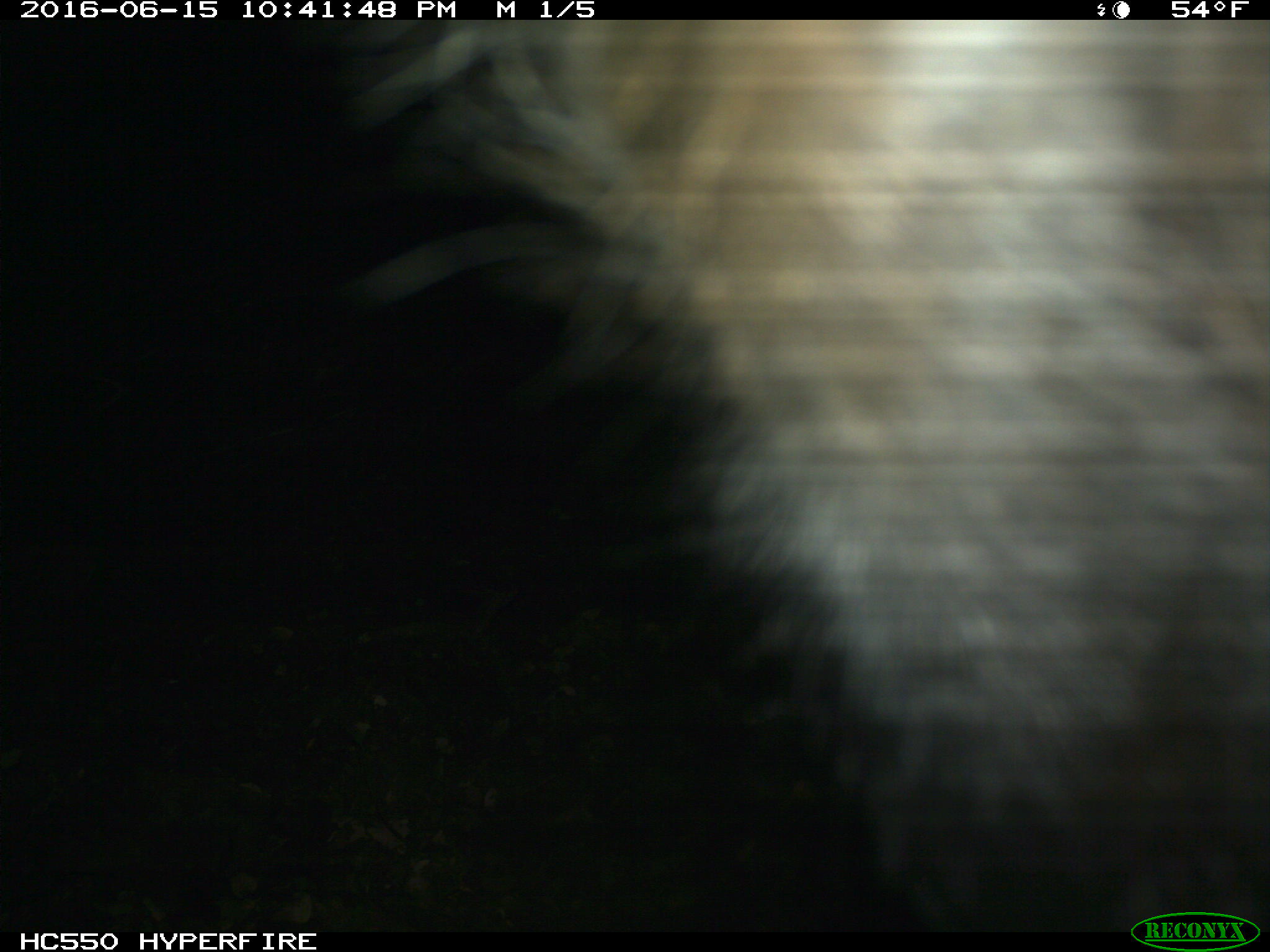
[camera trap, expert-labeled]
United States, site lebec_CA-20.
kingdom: Animalia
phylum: Chordata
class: Mammalia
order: Artiodactyla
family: Bovidae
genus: Bos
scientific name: Bos taurus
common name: domestic cow